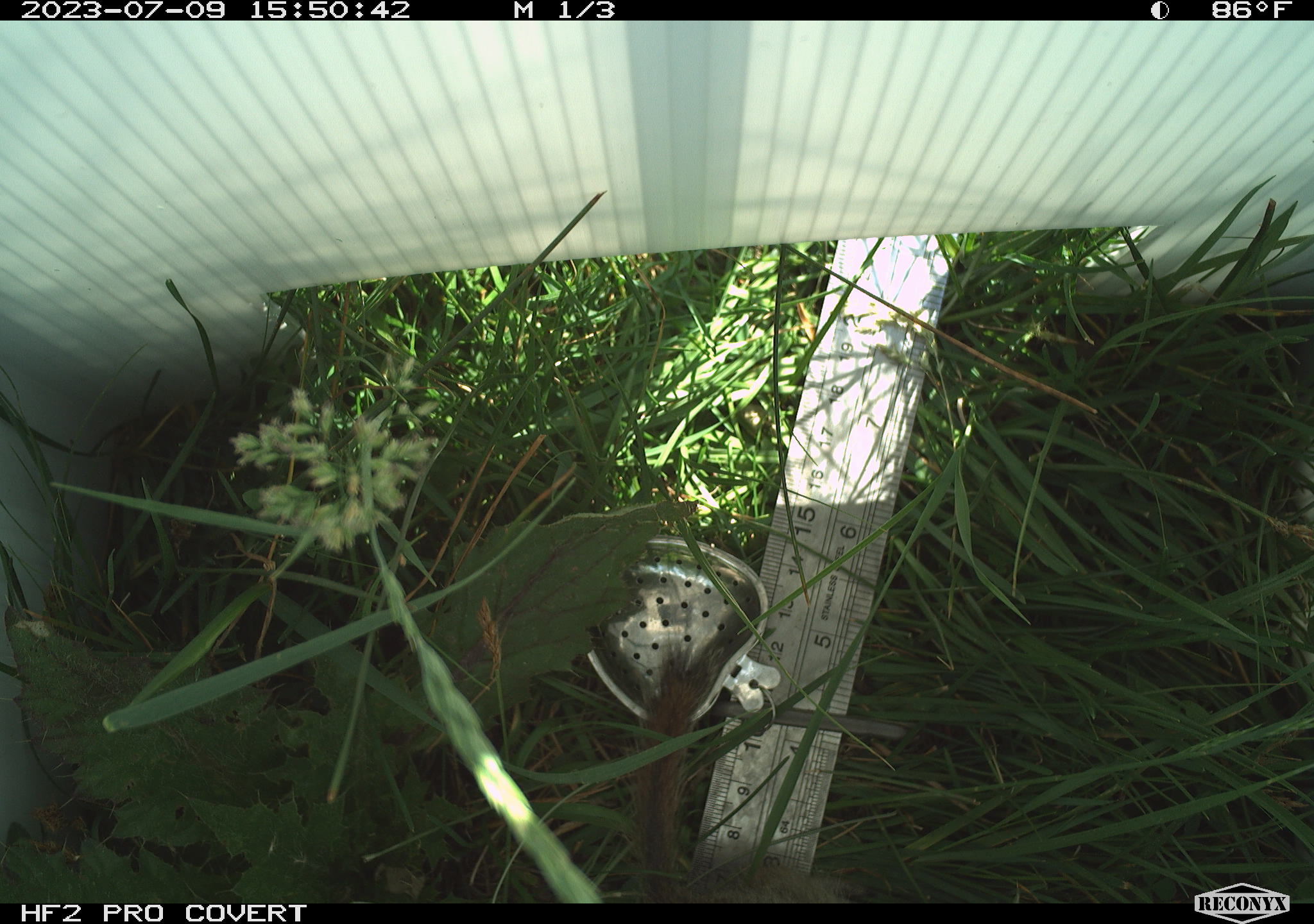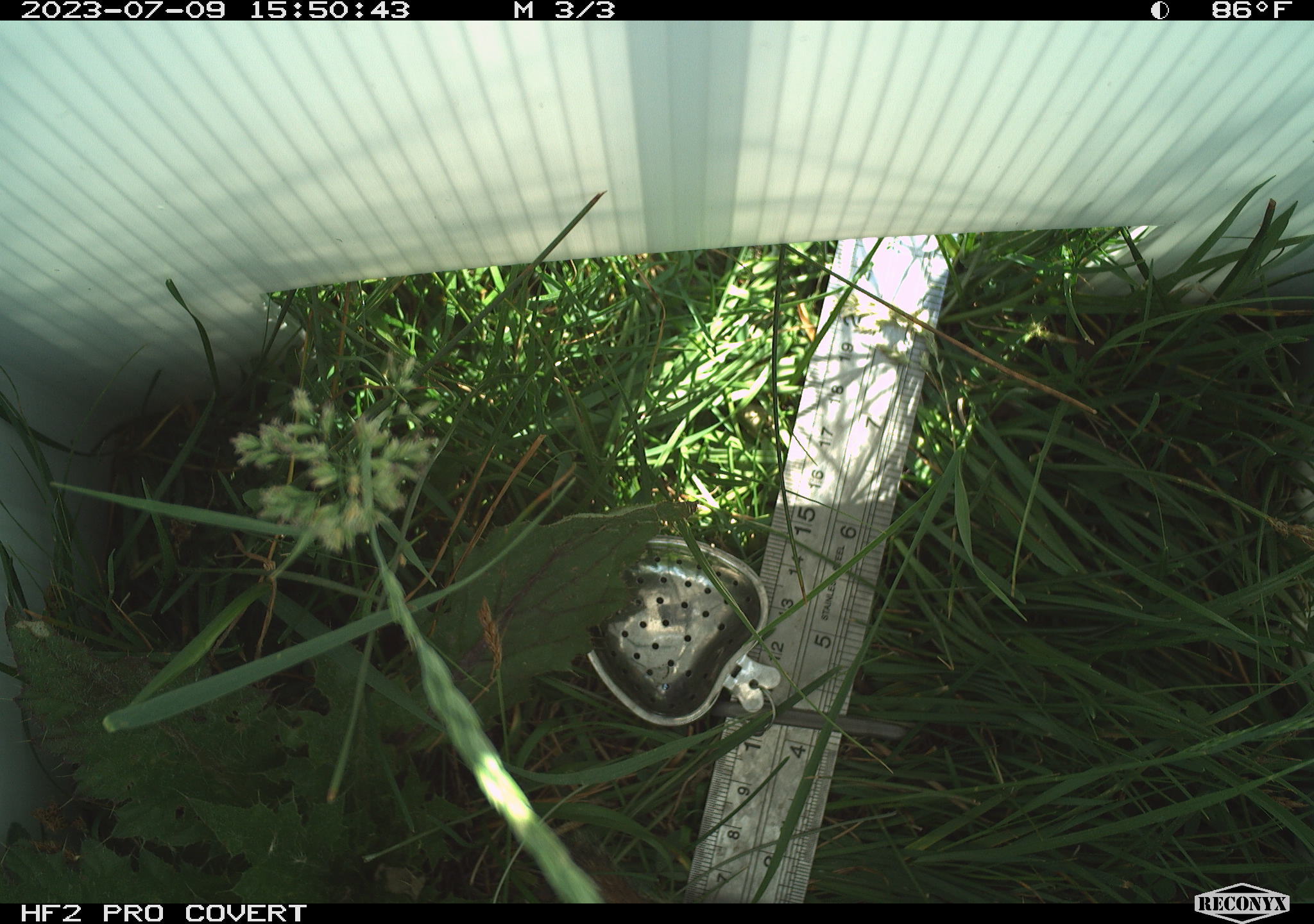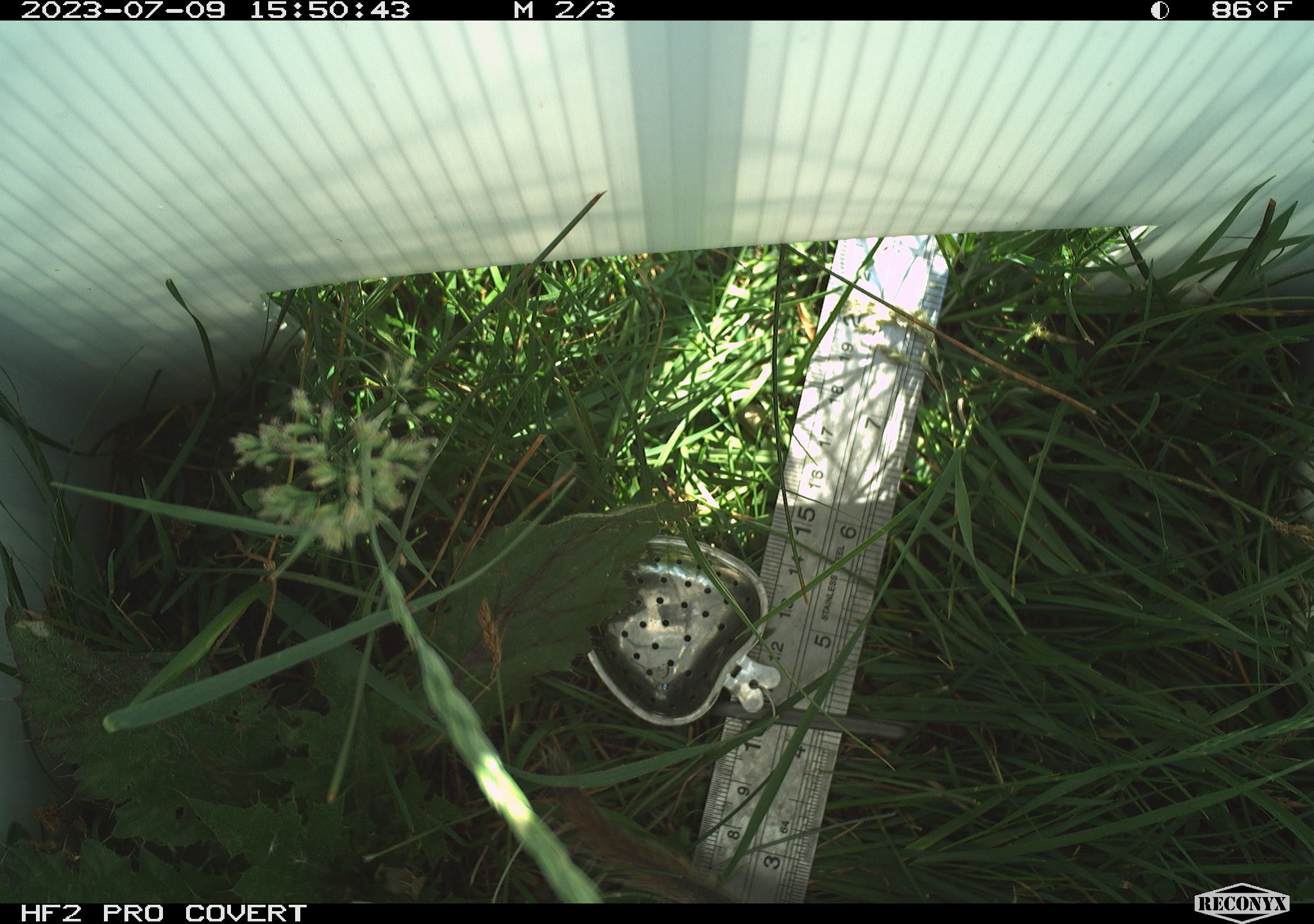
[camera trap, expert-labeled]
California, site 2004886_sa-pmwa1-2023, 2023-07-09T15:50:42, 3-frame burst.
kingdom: Animalia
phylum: Chordata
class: Mammalia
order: Rodentia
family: Sciuridae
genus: Urocitellus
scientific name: Urocitellus beldingi beldingi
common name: belding's ground squirrel